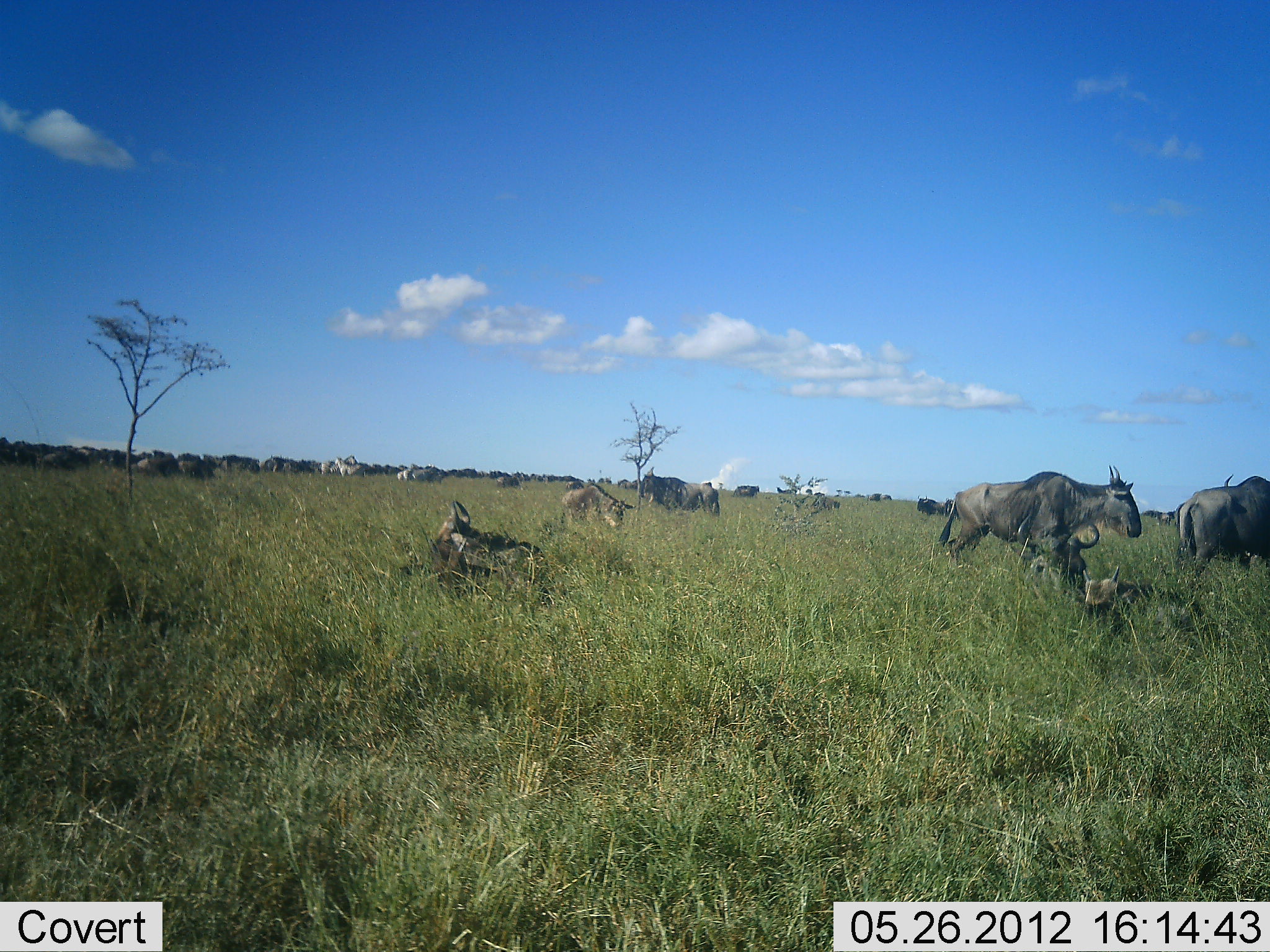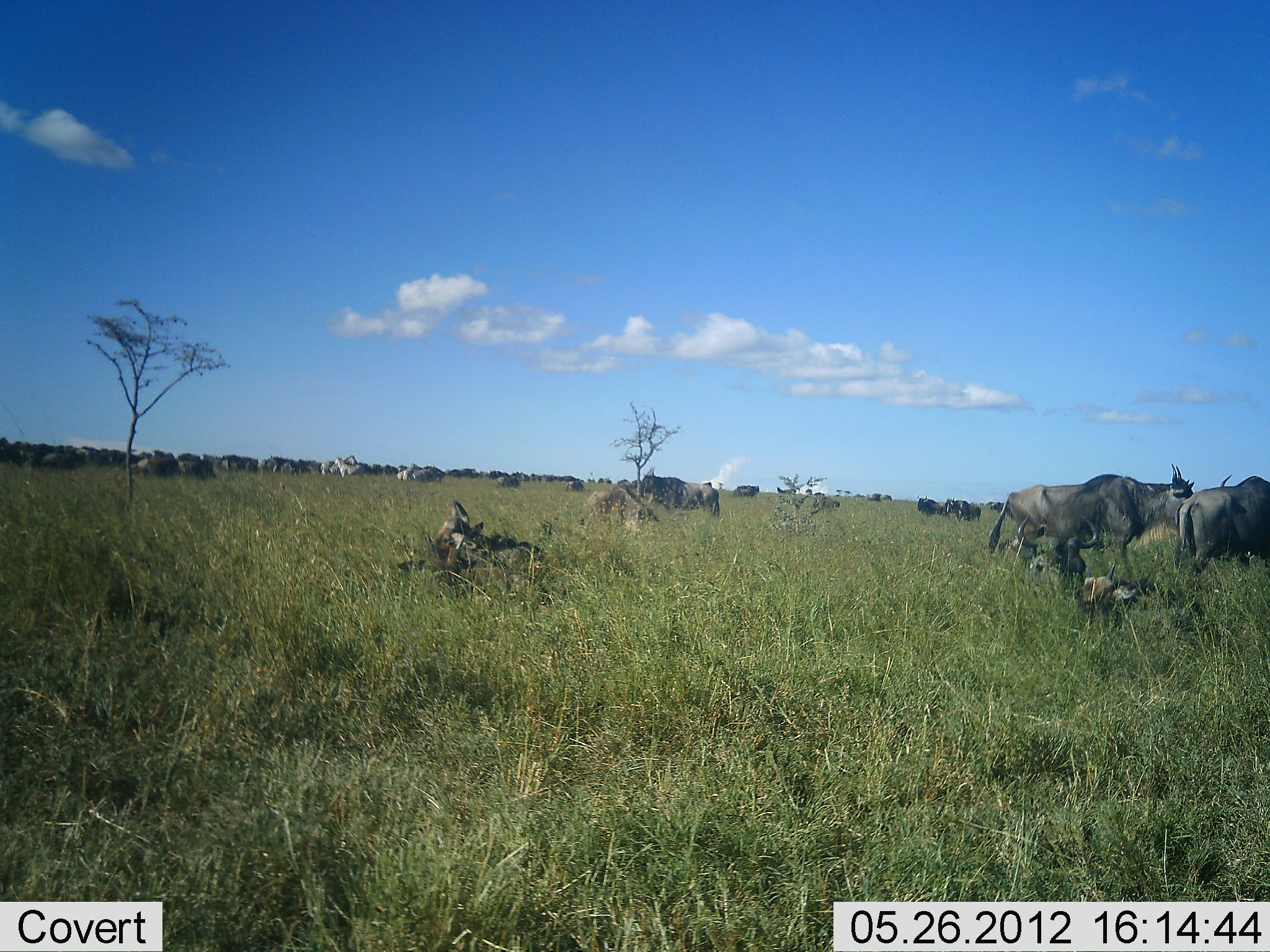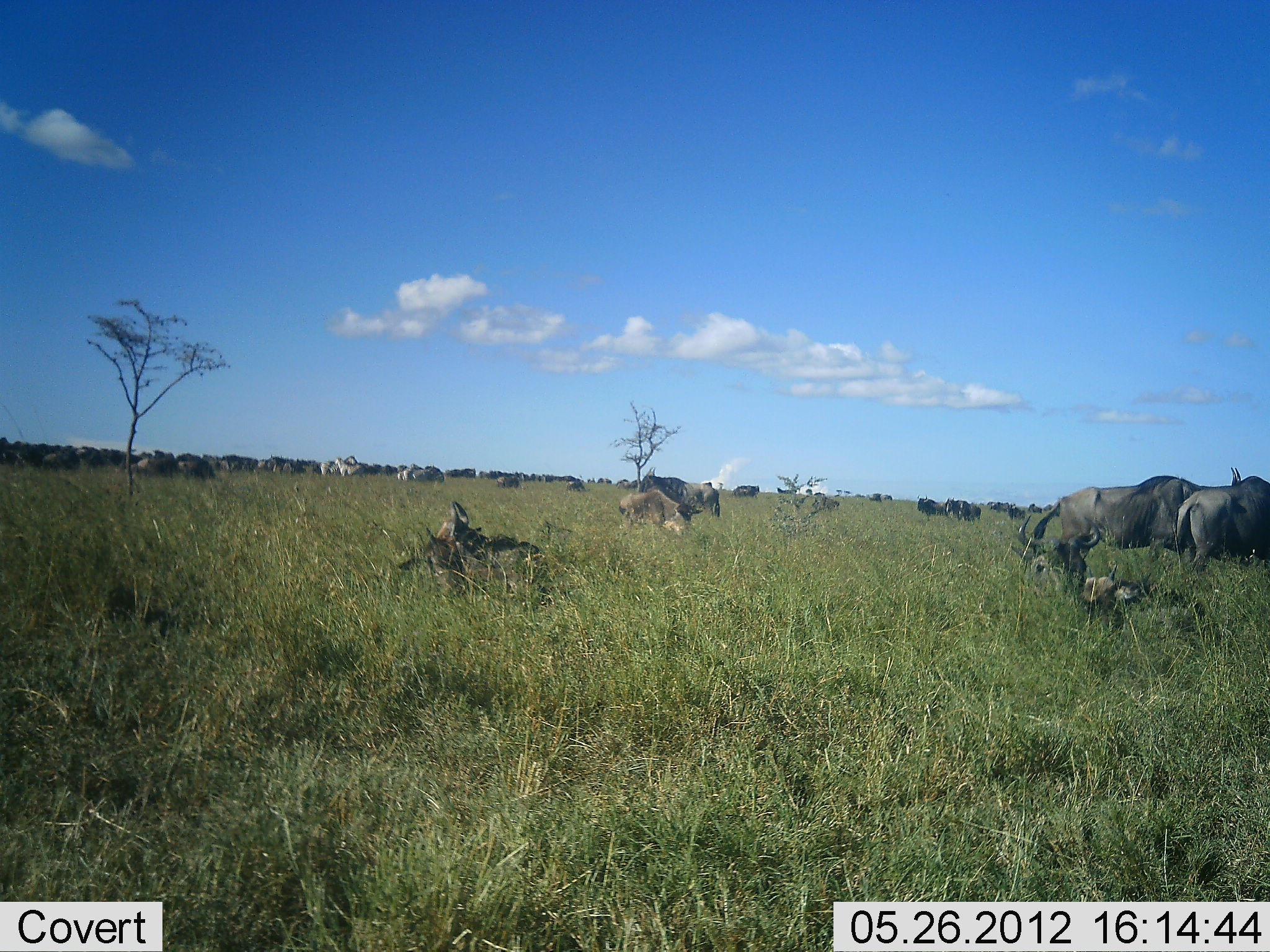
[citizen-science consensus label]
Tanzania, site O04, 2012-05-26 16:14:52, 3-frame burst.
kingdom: Animalia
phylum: Chordata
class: Mammalia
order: Artiodactyla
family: Bovidae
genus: Connochaetes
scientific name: Connochaetes taurinus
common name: blue wildebeest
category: wildebeest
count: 11-50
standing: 67%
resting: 67%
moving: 75%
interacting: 0%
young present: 50%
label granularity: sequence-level